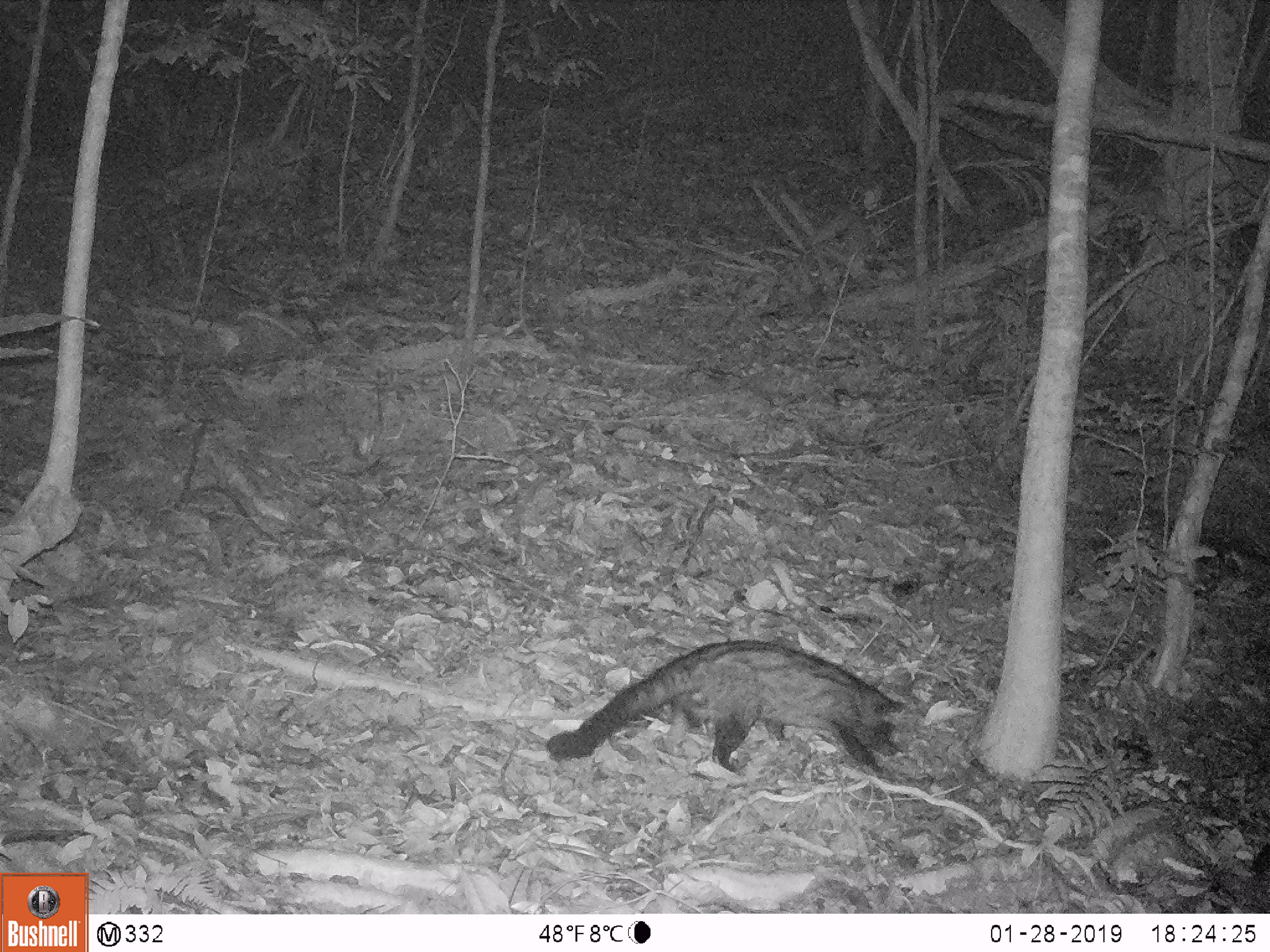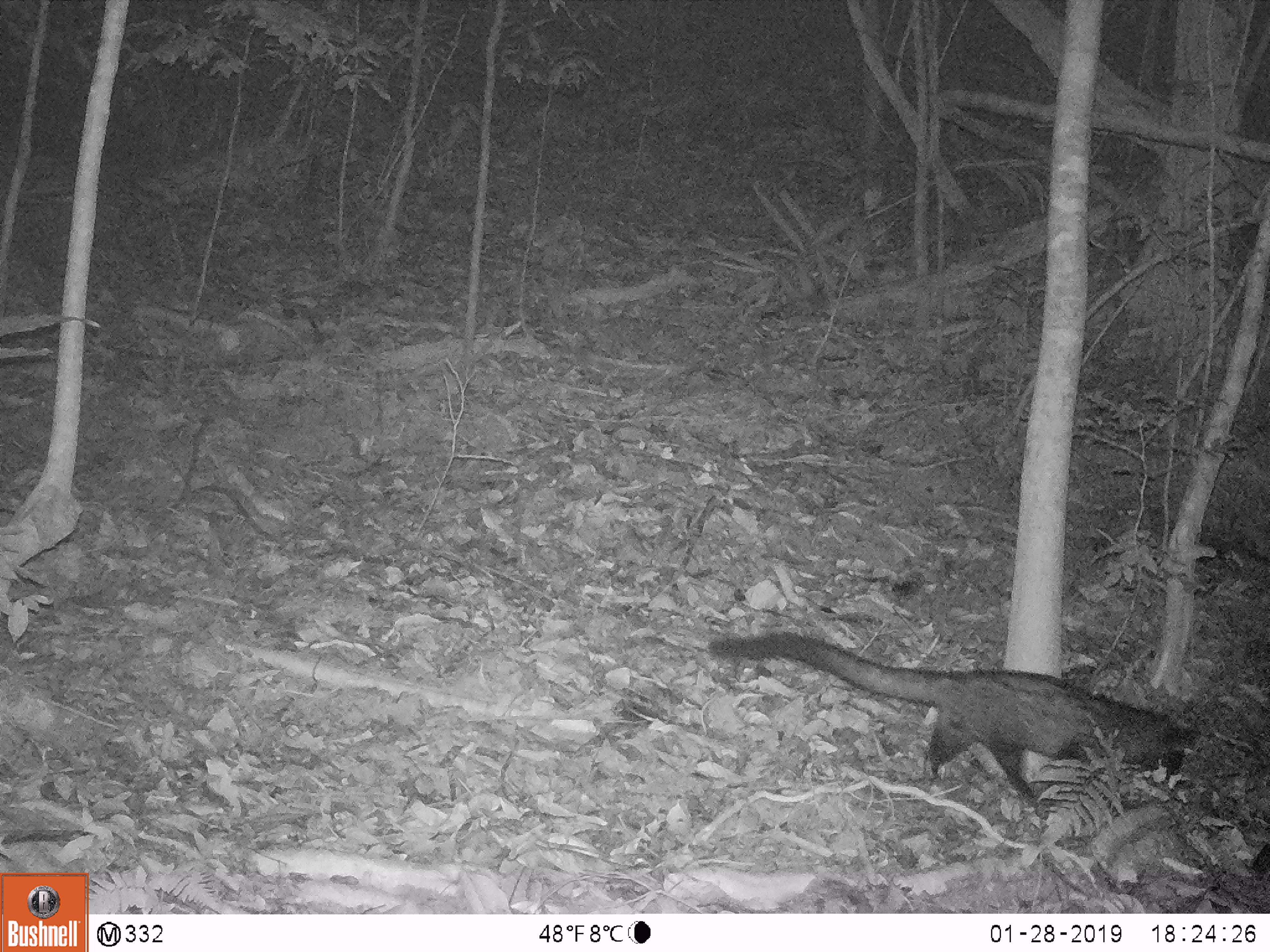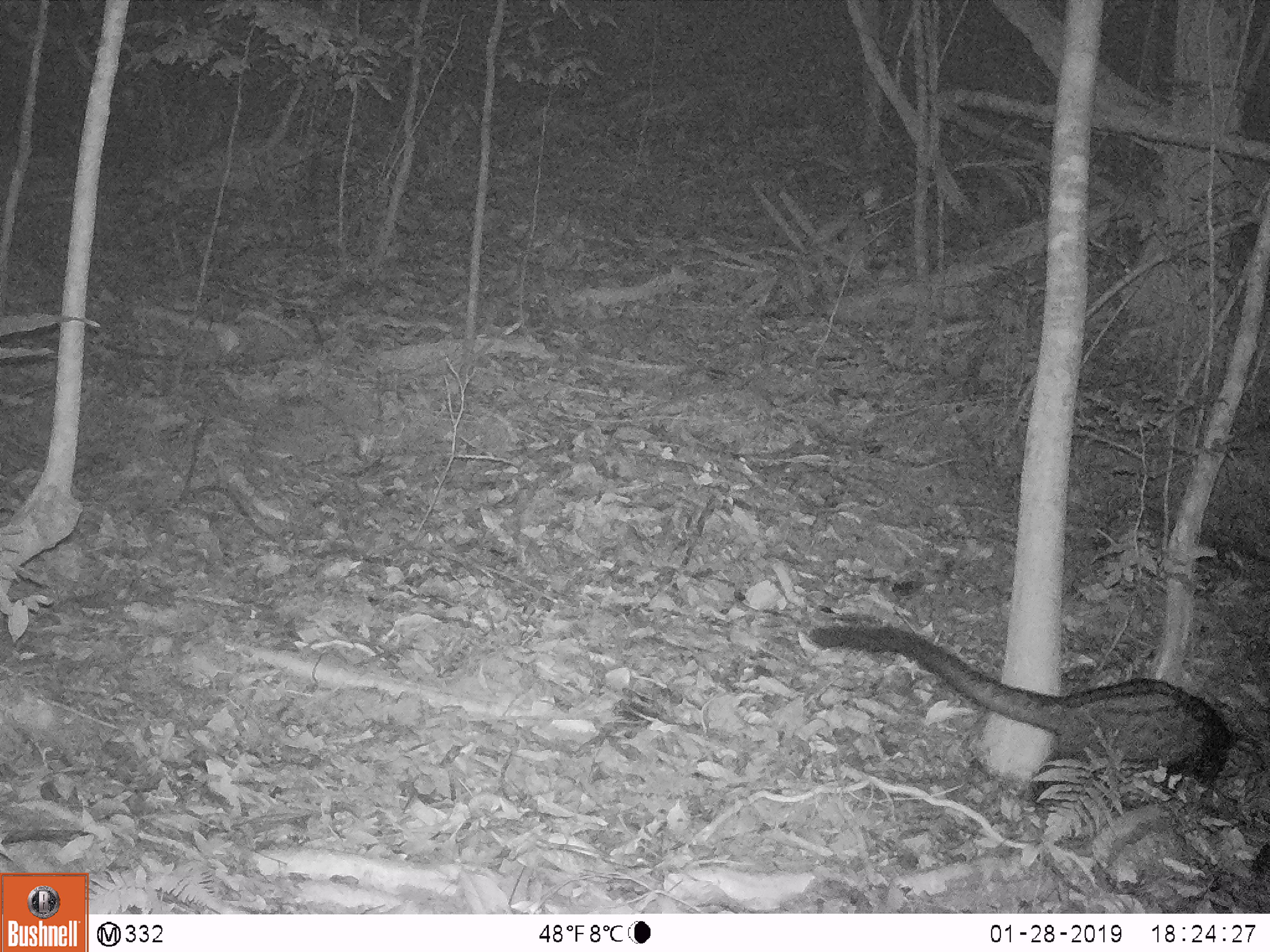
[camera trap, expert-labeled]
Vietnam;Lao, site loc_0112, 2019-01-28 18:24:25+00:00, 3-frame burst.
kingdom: Animalia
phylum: Chordata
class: Mammalia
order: Carnivora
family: Viverridae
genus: Paradoxurus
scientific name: Paradoxurus hermaphroditus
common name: common palm civet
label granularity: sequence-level